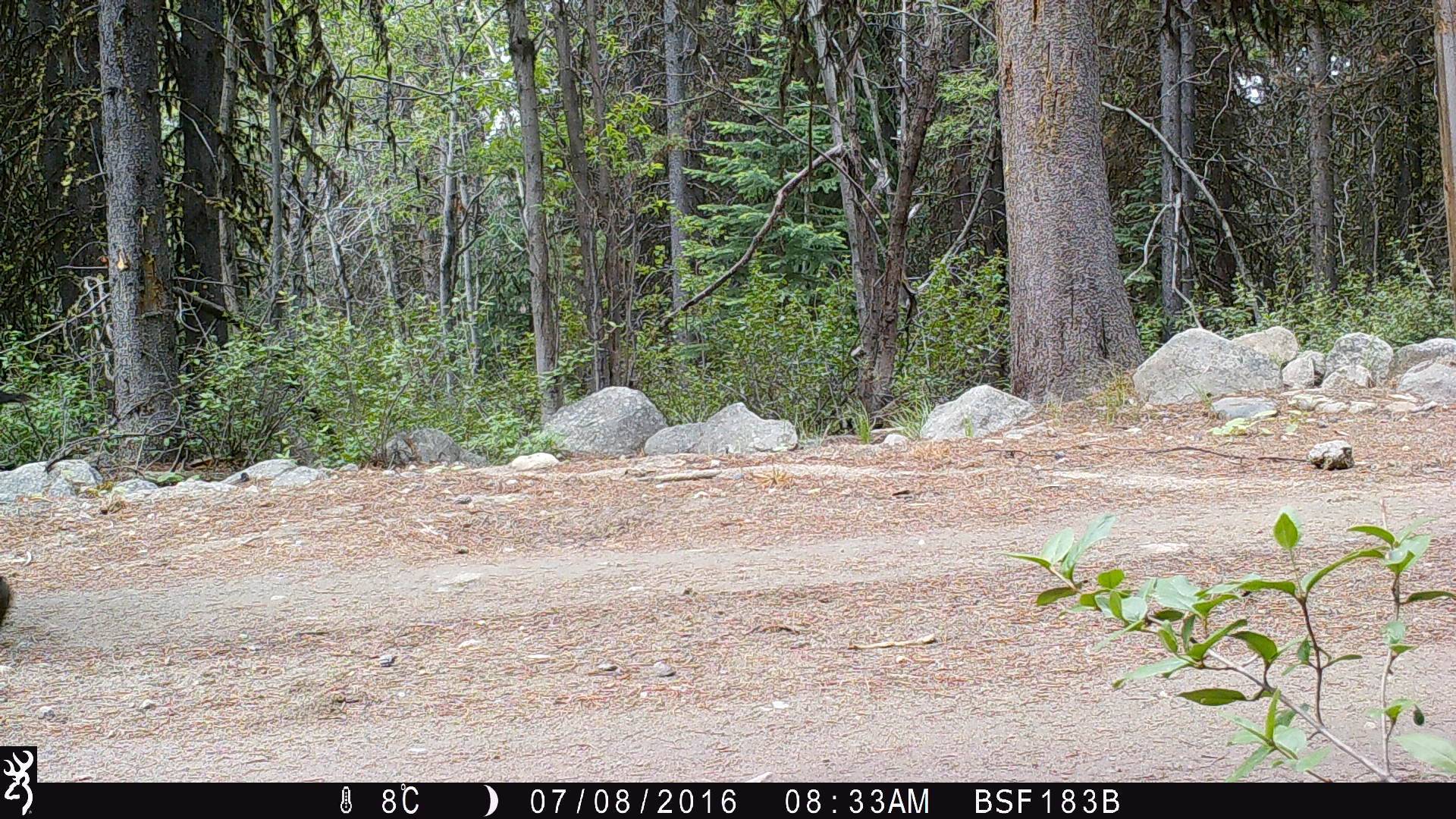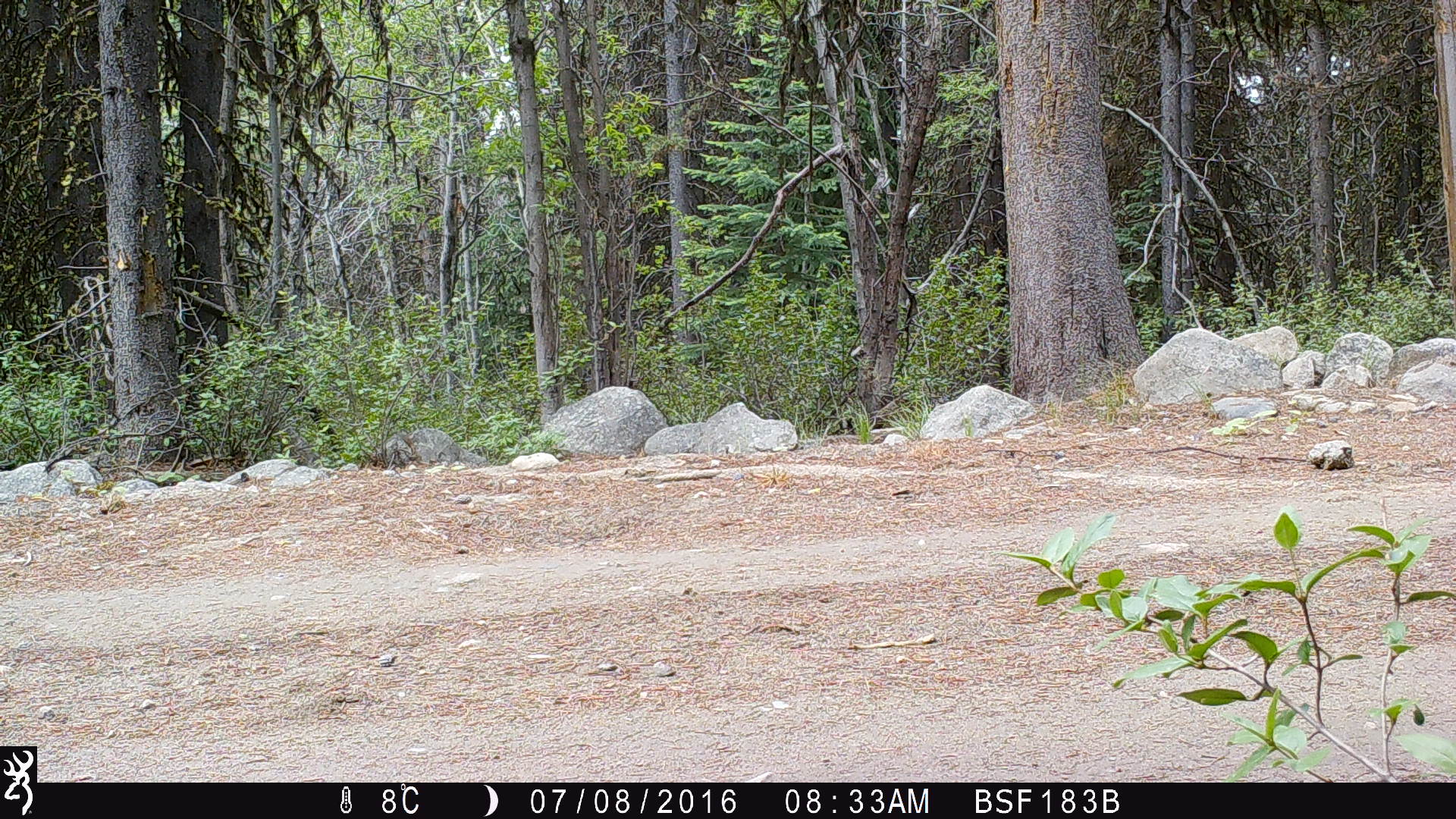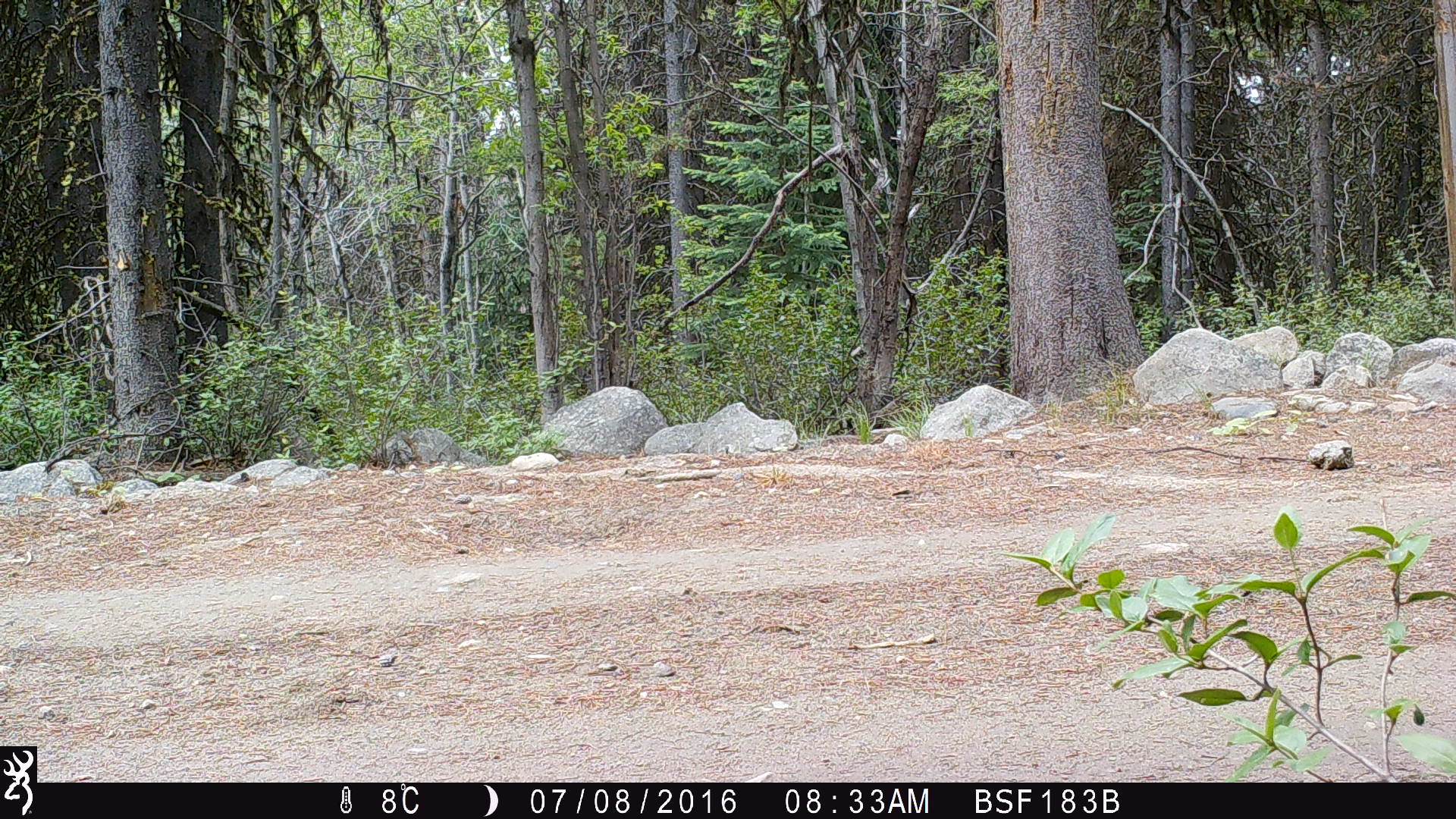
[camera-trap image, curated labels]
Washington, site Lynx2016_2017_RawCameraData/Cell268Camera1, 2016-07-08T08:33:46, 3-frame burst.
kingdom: Animalia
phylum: Chordata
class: Mammalia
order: Artiodactyla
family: Bovidae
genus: Bos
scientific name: Bos taurus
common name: domestic cattle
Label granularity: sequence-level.